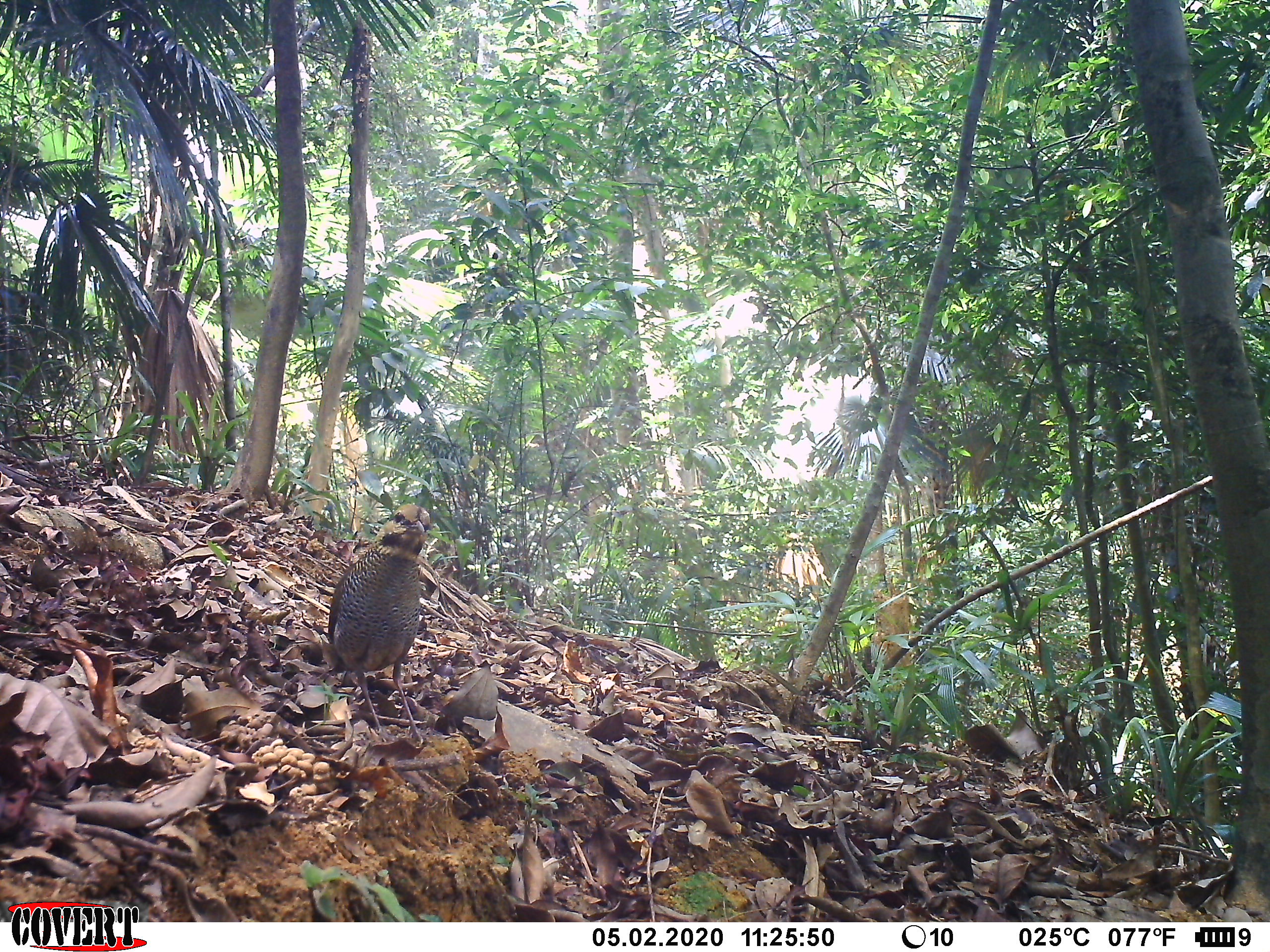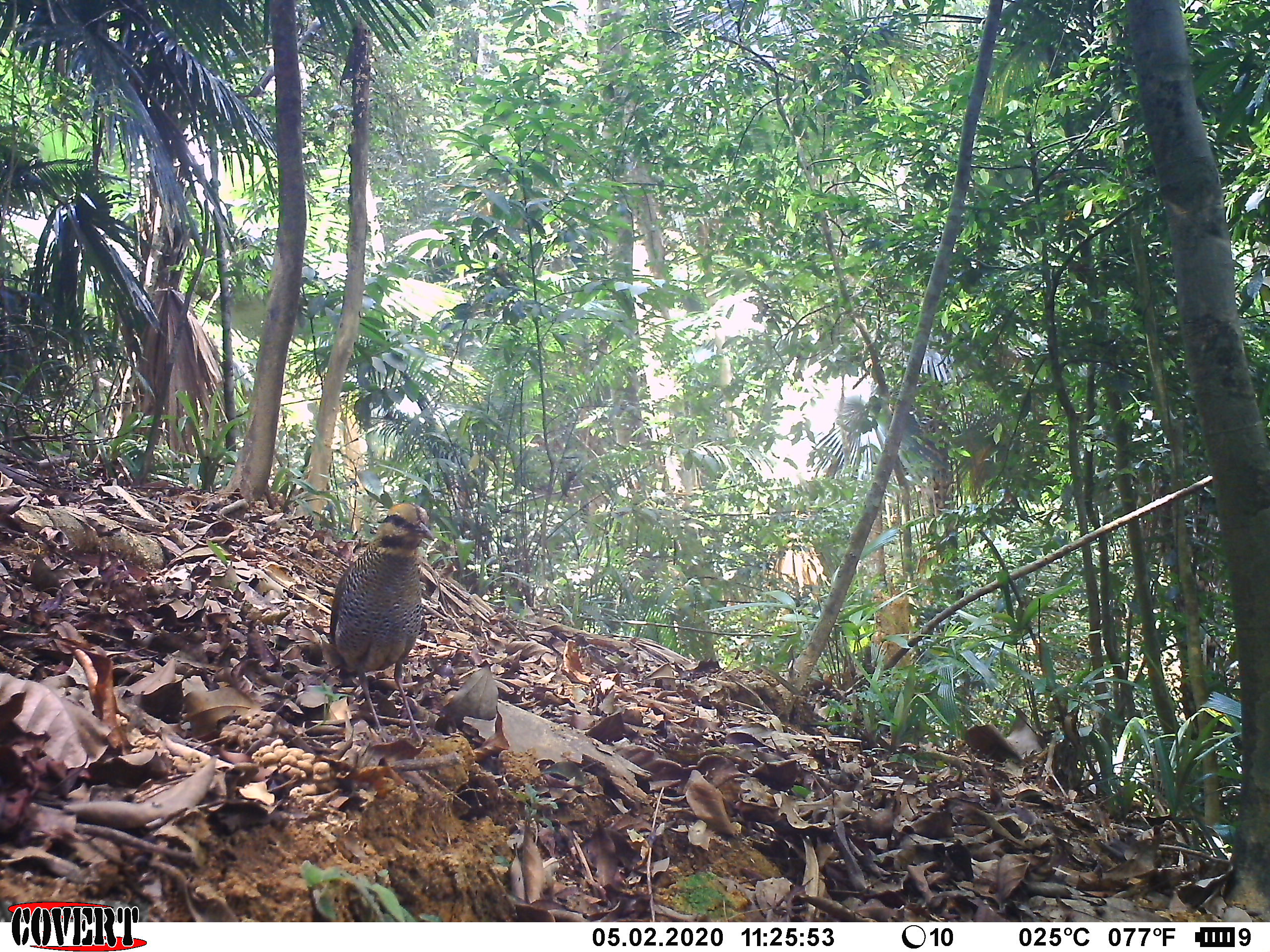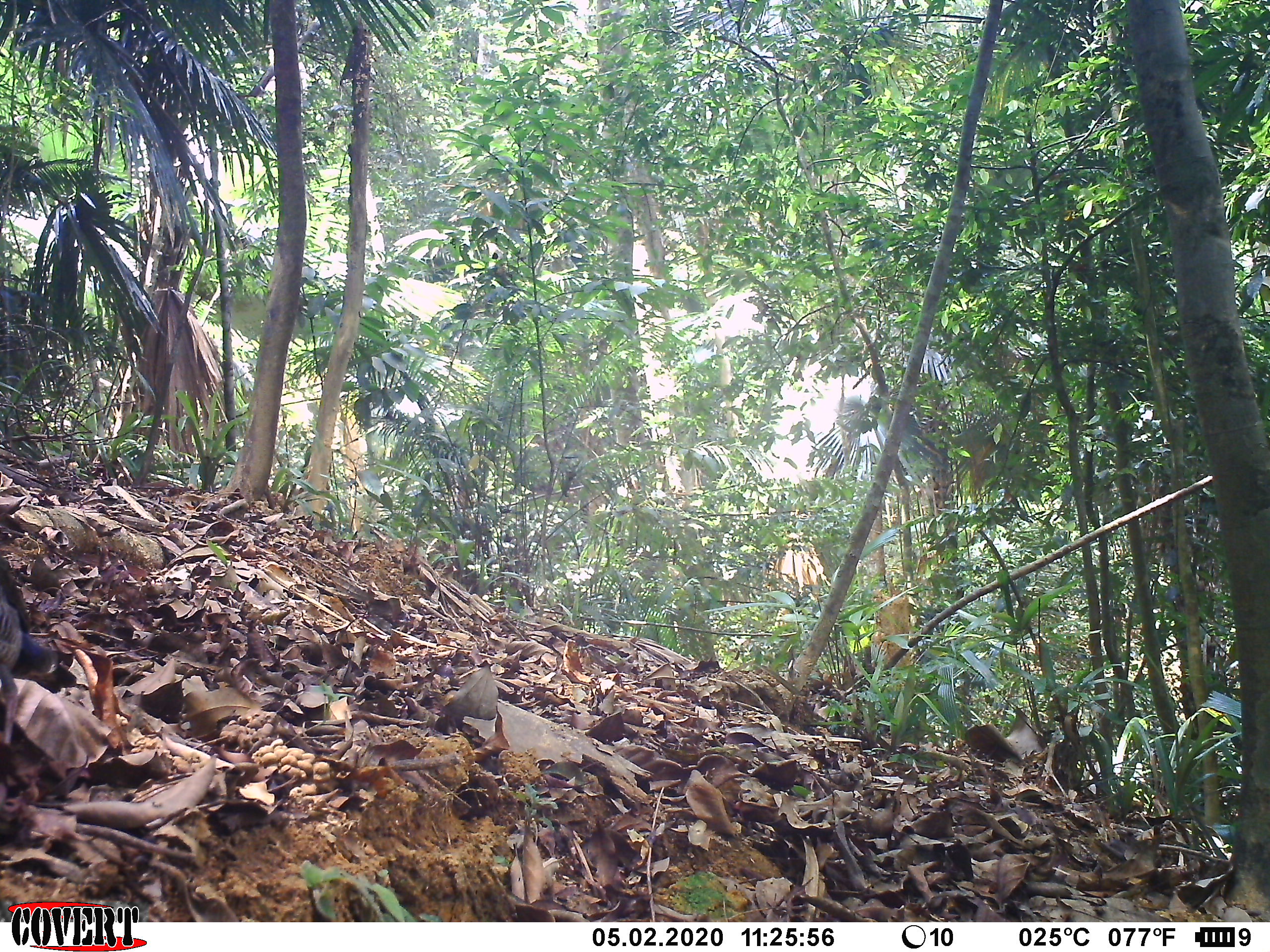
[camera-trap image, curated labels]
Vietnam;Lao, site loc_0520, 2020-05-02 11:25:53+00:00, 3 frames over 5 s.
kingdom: Animalia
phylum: Chordata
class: Aves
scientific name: Aves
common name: bird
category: unidentified bird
Unidentified bird (bird) (Aves). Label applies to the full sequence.